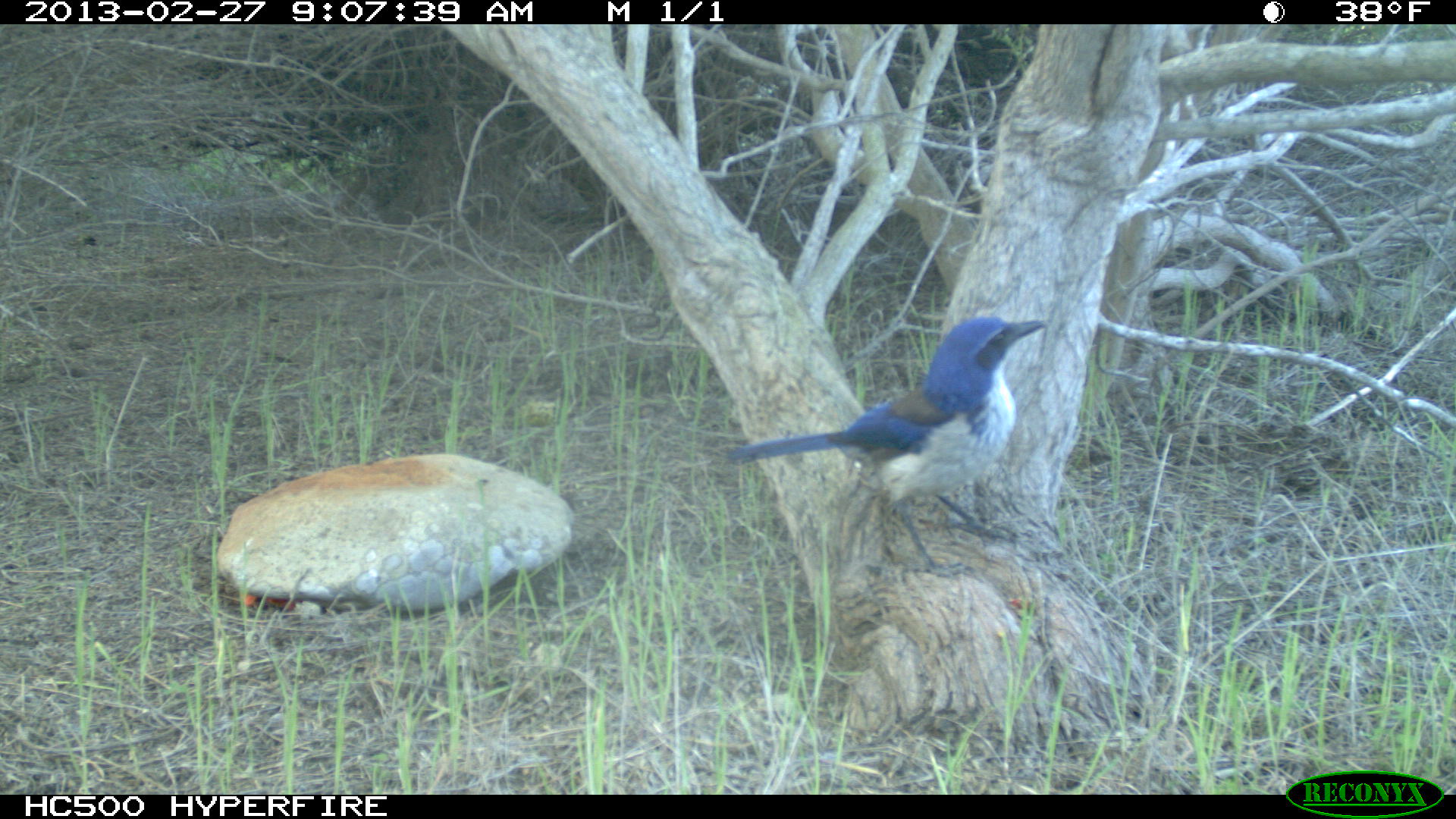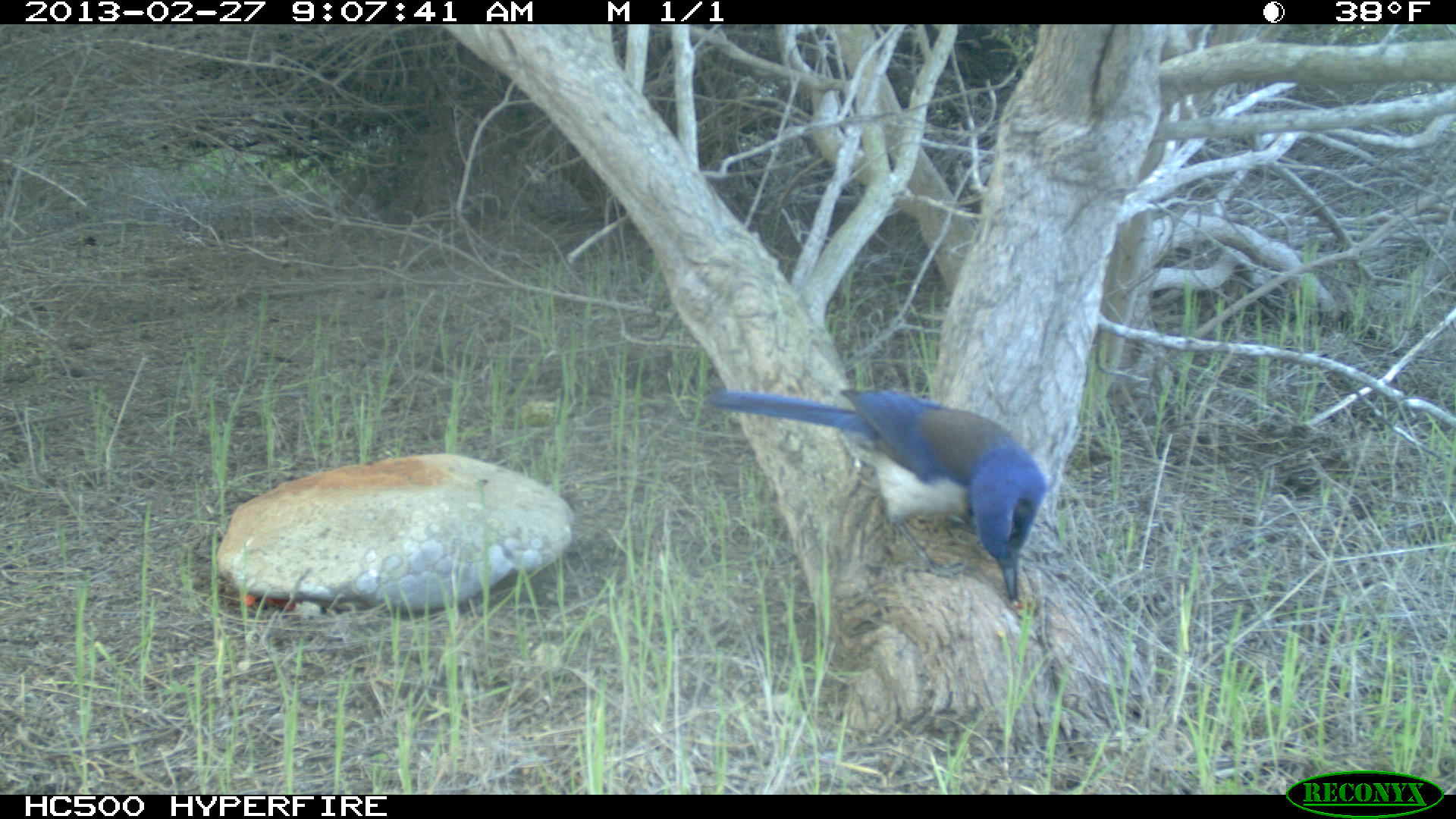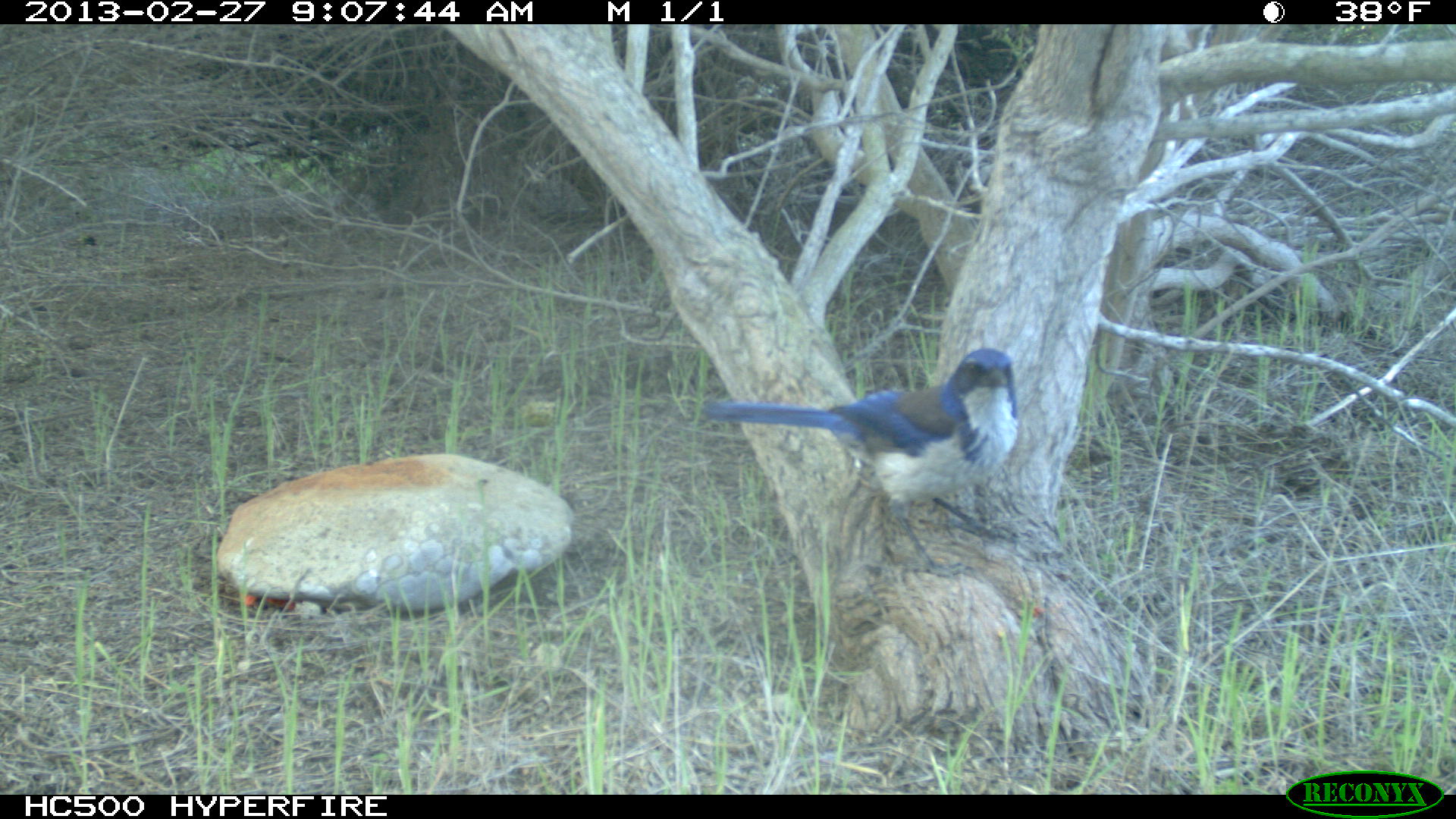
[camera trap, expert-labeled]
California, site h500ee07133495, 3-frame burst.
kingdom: Animalia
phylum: Chordata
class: Aves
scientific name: Aves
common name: bird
Bird (Aves).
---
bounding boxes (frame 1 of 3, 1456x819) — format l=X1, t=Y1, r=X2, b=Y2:
bird: l=730, t=315, r=1046, b=576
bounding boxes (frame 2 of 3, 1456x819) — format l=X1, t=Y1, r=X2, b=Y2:
bird: l=707, t=387, r=1048, b=599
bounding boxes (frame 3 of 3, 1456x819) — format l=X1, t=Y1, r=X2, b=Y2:
bird: l=700, t=348, r=1018, b=581